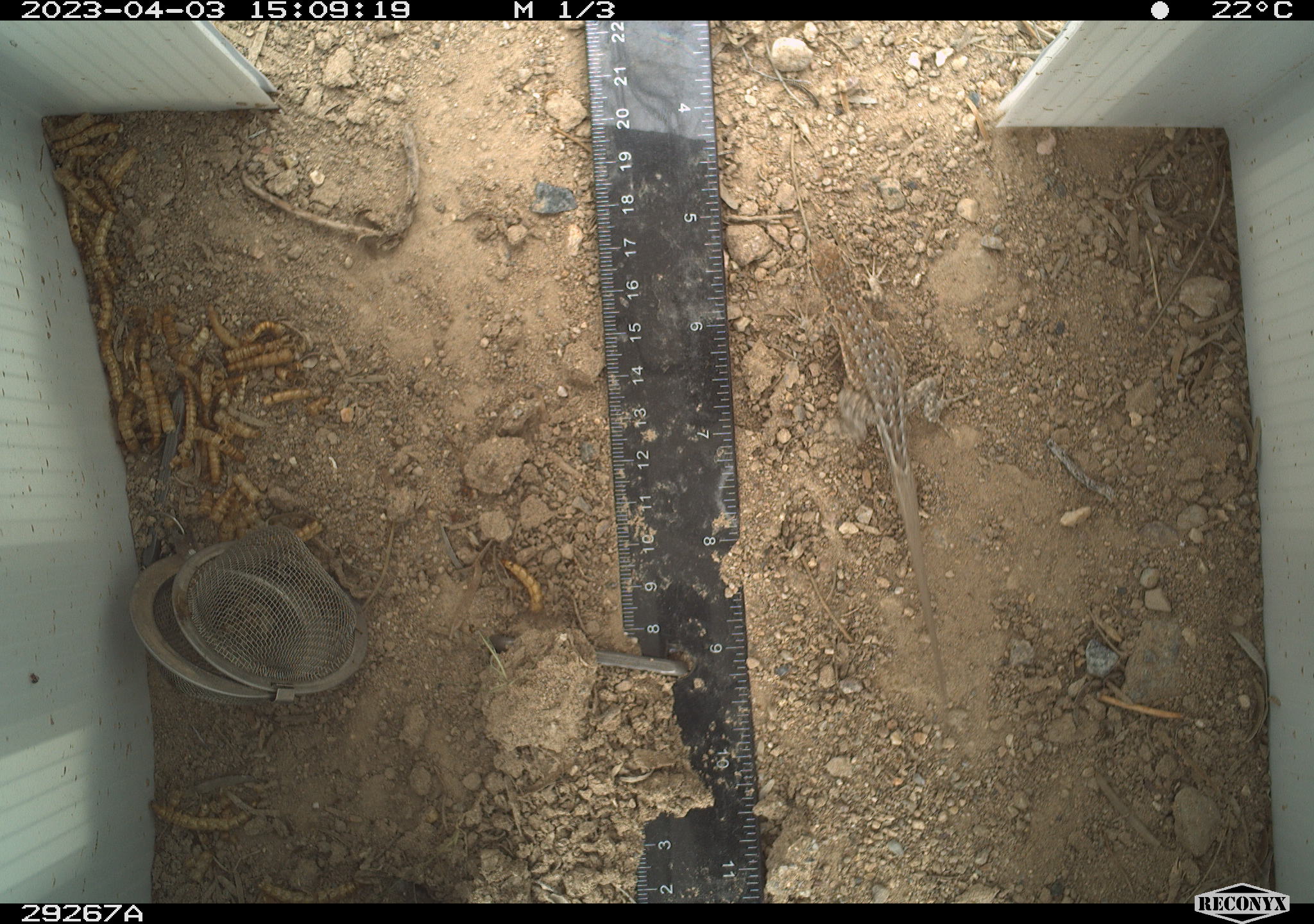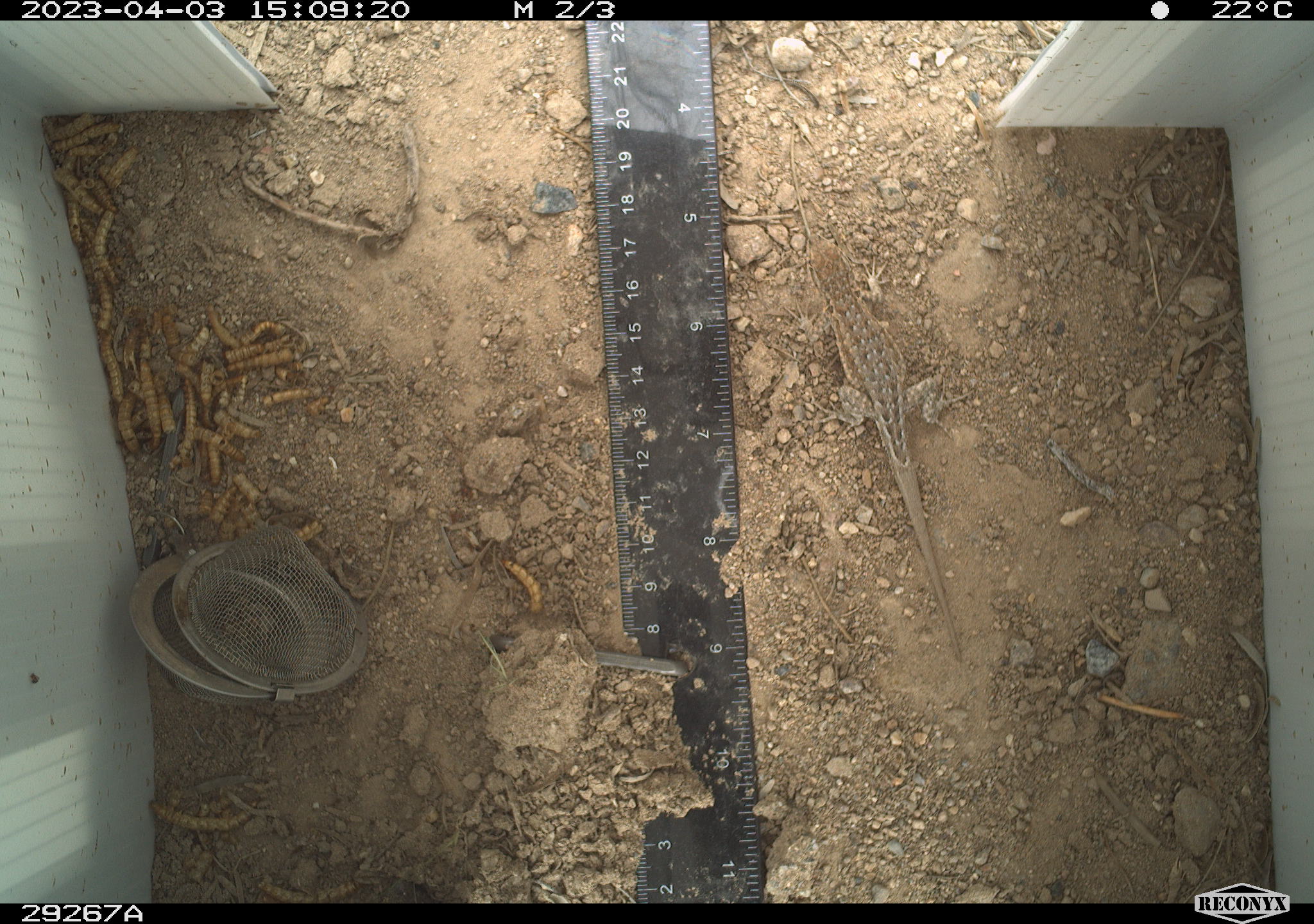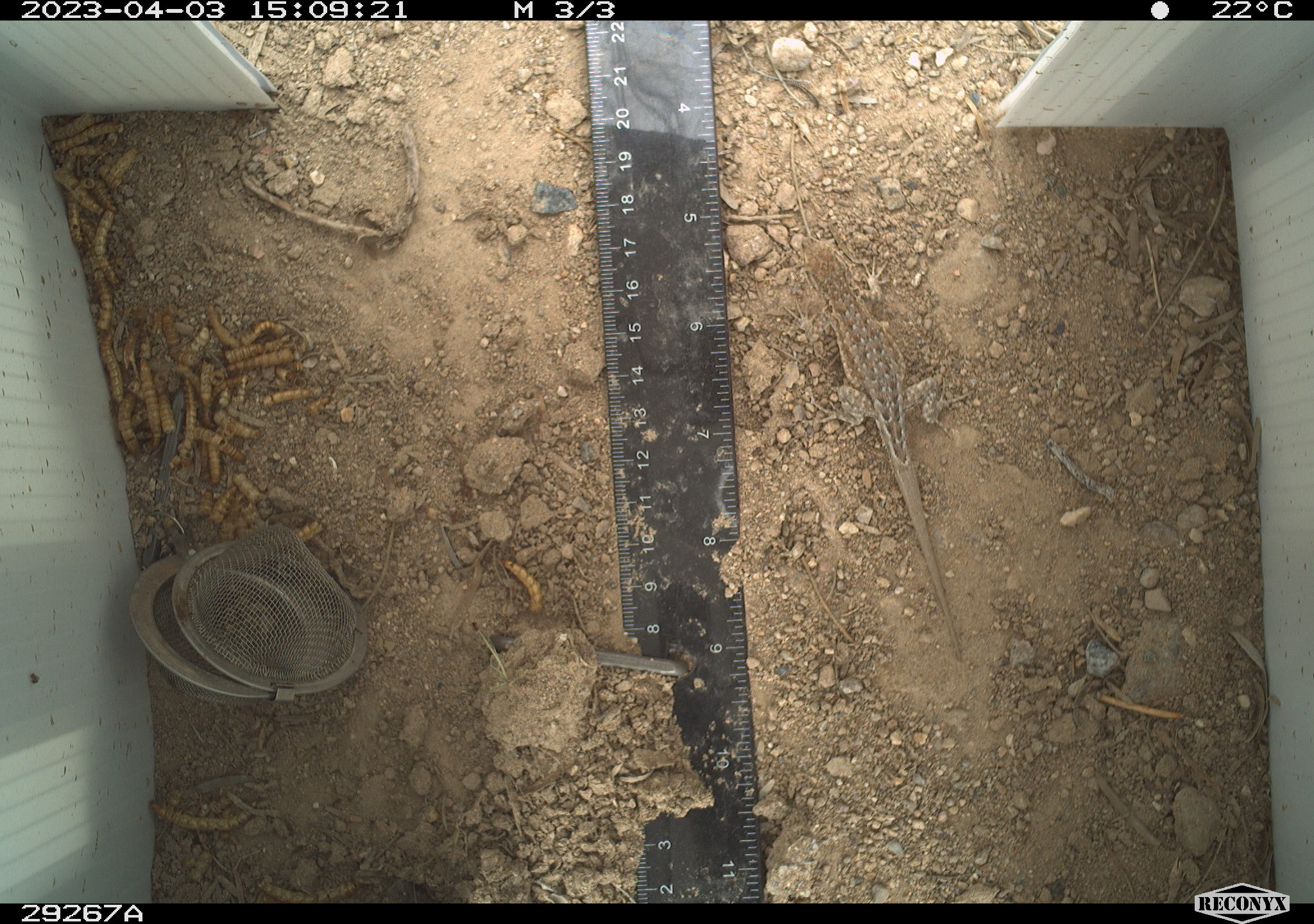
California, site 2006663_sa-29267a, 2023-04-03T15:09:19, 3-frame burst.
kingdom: Animalia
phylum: Chordata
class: Reptilia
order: Squamata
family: Phrynosomatidae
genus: Uta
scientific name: Uta stansburiana elegans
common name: western side-blotched lizard